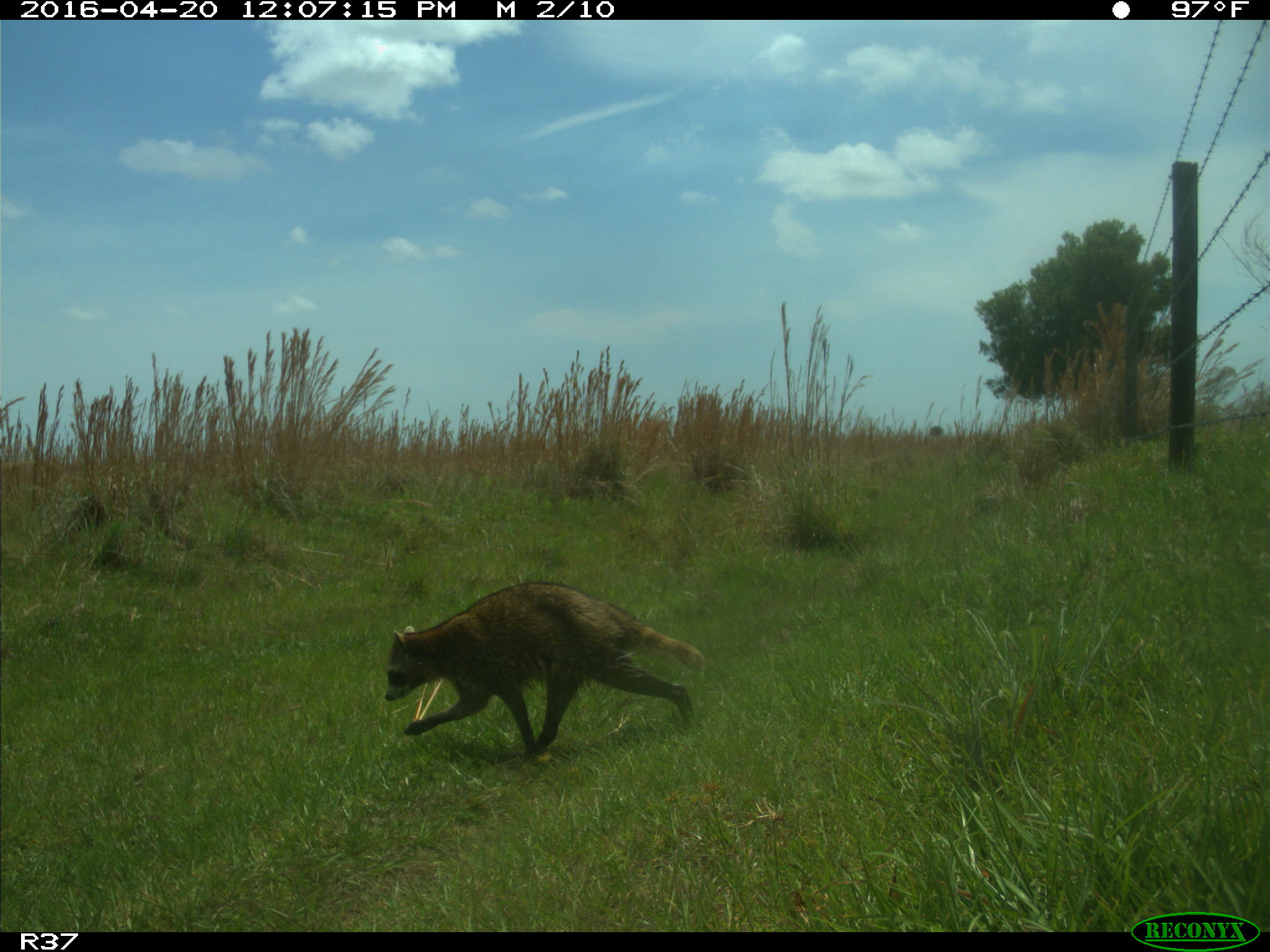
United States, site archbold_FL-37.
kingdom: Animalia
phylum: Chordata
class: Mammalia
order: Carnivora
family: Procyonidae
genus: Procyon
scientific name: Procyon lotor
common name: common raccoon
Procyon lotor (common raccoon).